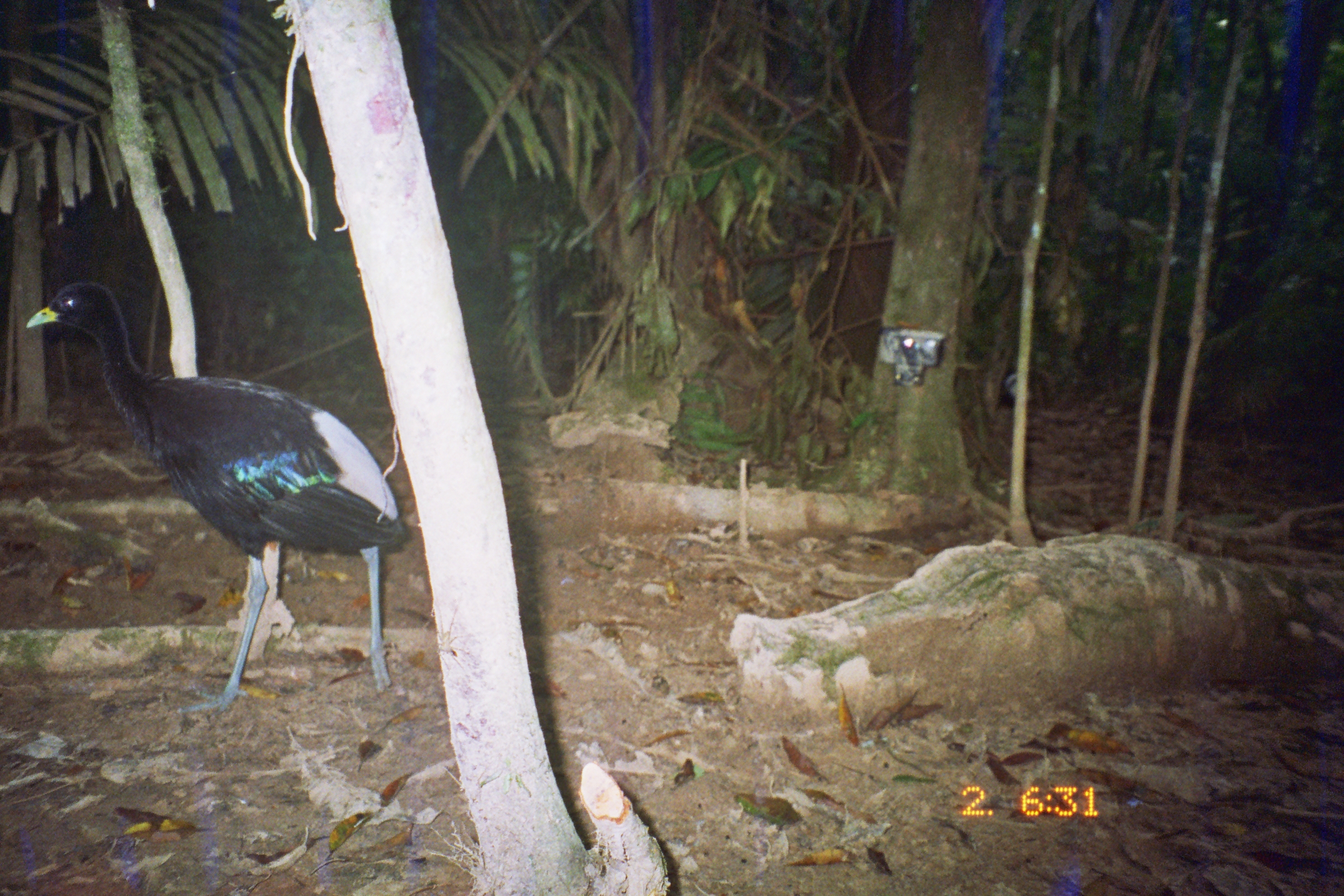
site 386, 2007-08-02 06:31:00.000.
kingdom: Animalia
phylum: Chordata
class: Aves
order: Gruiformes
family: Psophiidae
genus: Psophia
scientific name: Psophia leucoptera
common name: pale-winged trumpeter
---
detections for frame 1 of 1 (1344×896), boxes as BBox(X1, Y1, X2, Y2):
psophia leucoptera: BBox(26, 280, 411, 716)